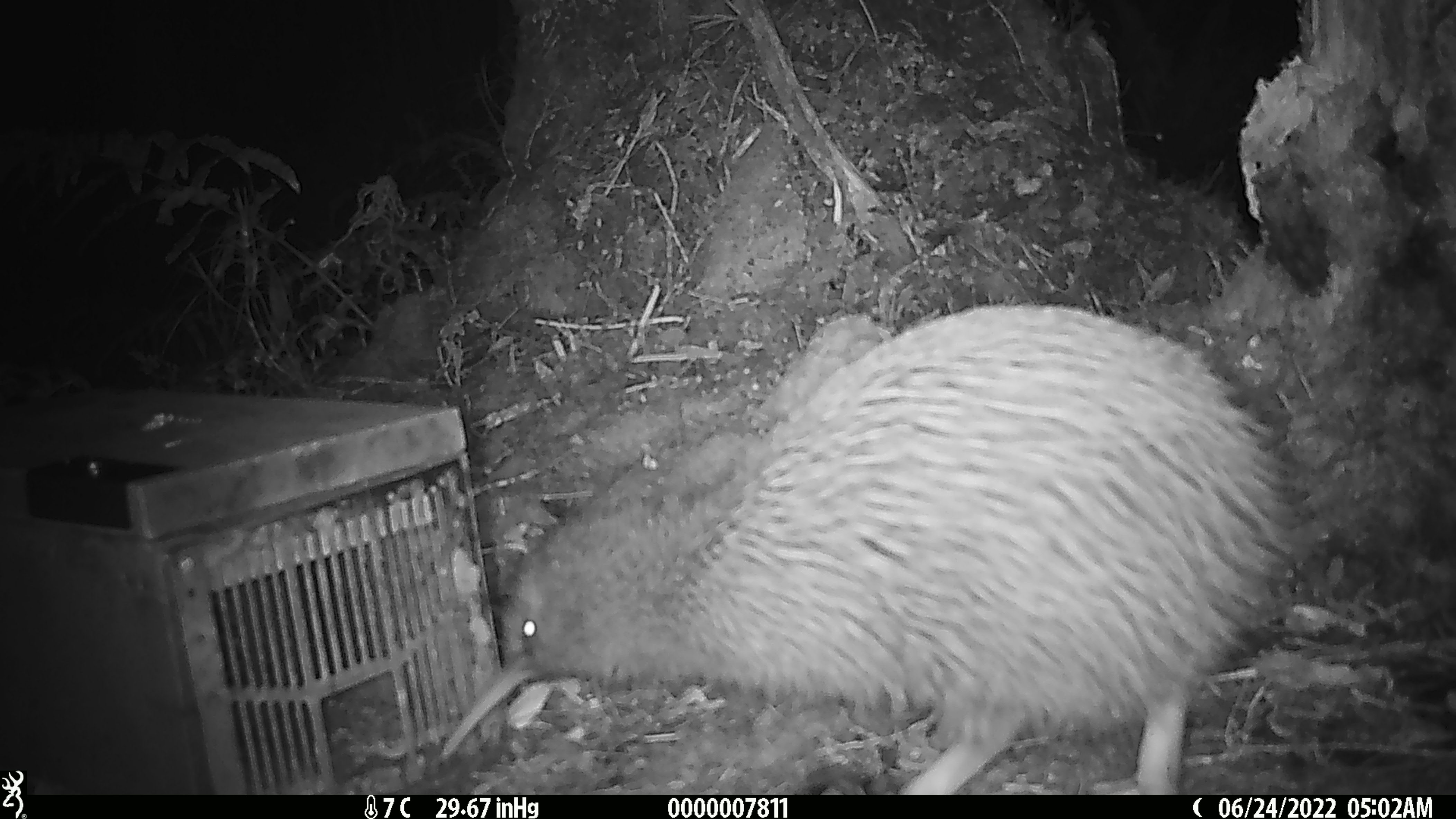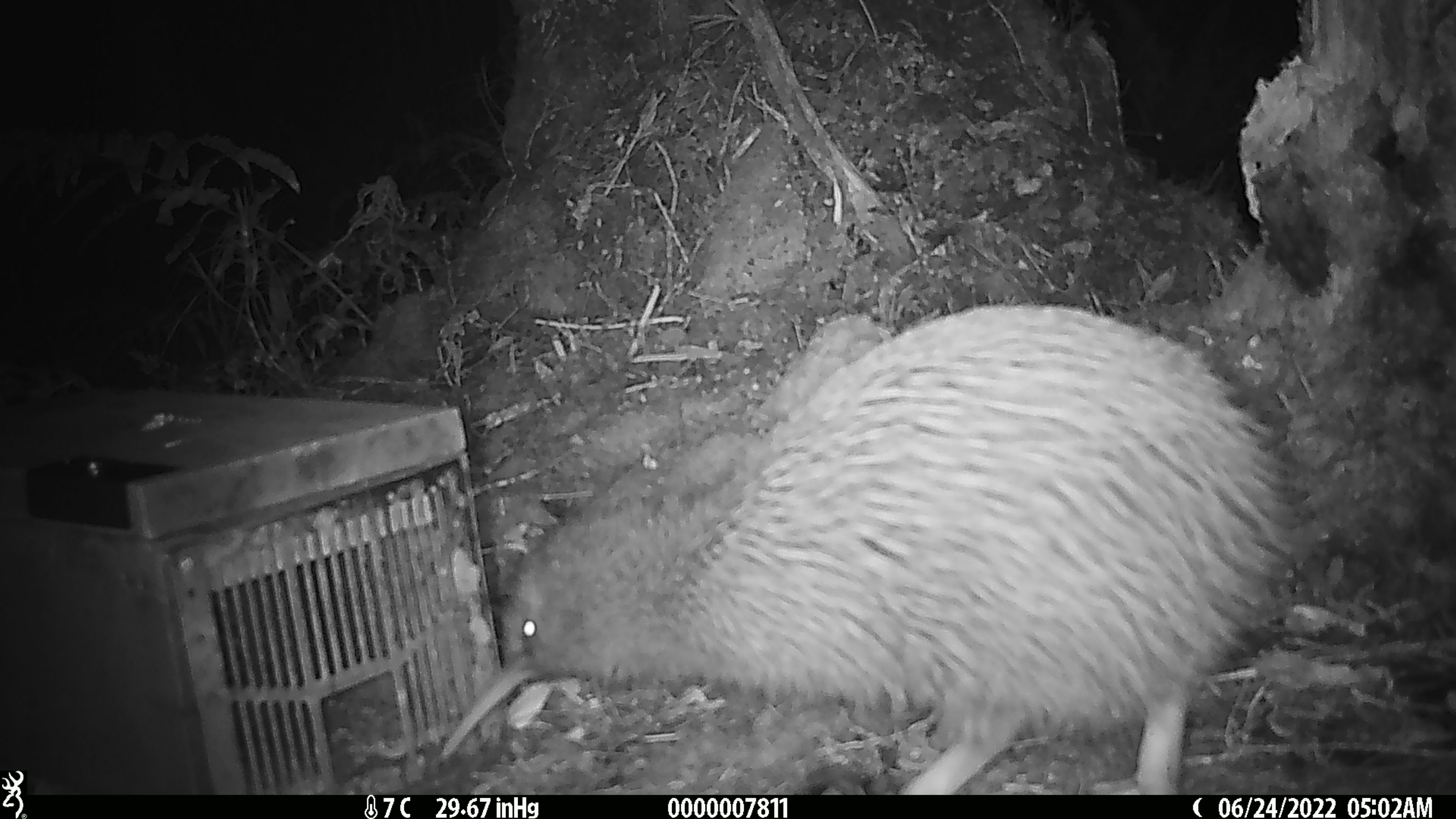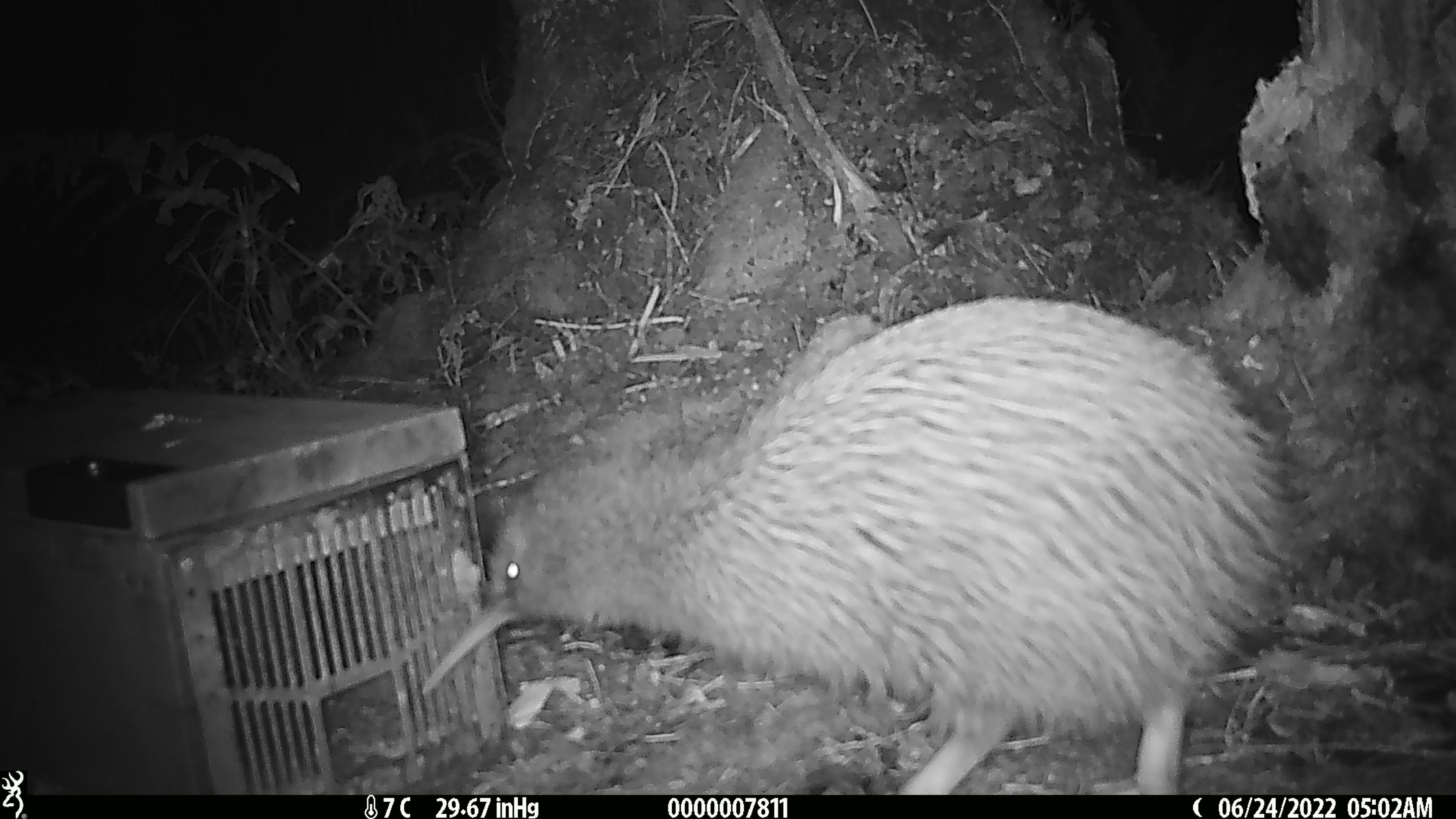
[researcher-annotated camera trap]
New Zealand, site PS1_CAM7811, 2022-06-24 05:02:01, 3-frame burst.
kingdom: Animalia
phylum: Chordata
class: Aves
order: Apterygiformes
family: Apterygidae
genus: Apteryx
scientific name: Apteryx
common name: kiwi